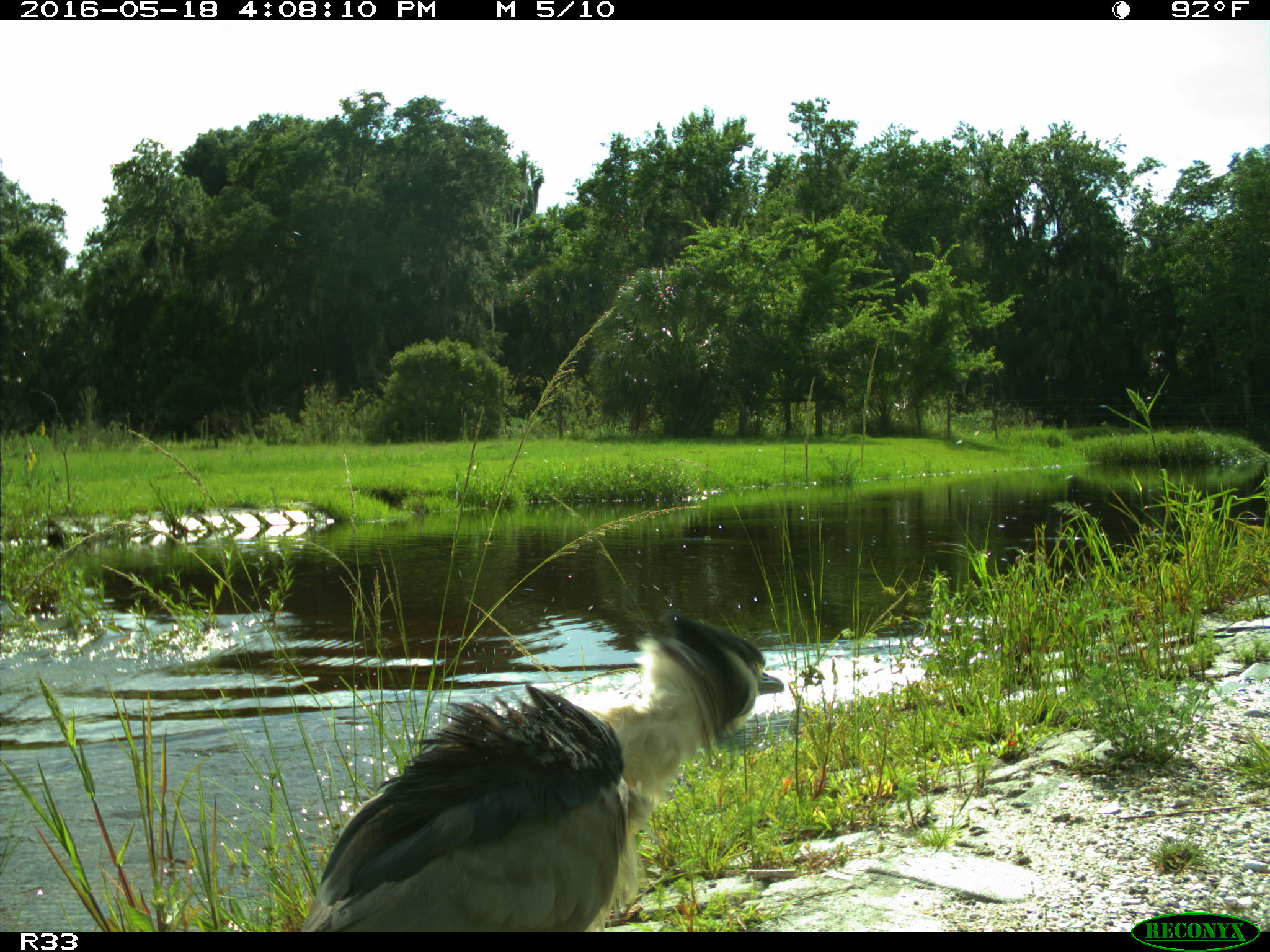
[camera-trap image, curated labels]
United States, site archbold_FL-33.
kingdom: Animalia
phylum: Chordata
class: Aves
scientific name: Aves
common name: birds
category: unidentified bird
Unidentified bird (birds) (Aves).